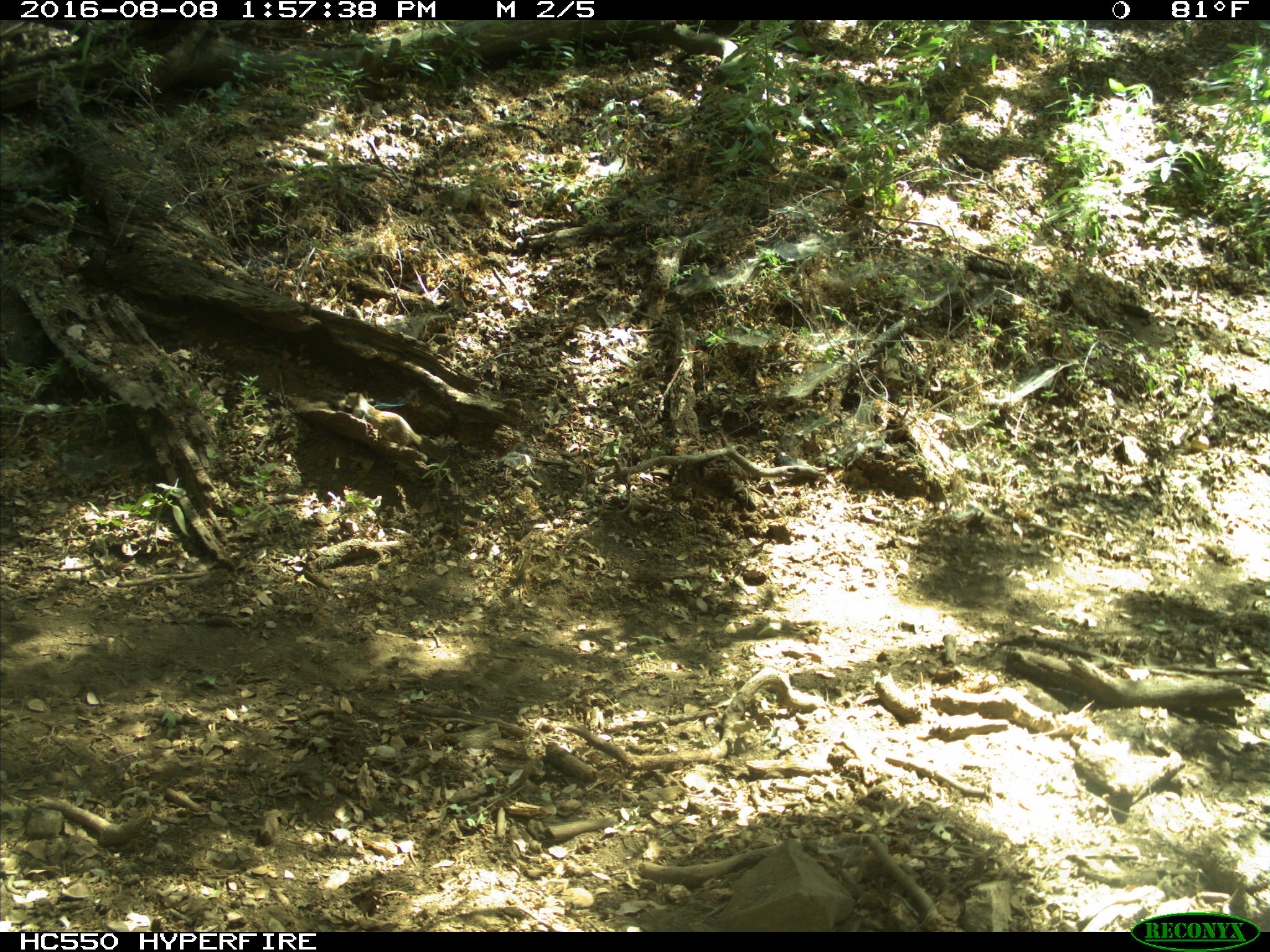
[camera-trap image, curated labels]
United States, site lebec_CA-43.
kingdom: Animalia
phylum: Chordata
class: Mammalia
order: Rodentia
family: Sciuridae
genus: Otospermophilus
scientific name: Otospermophilus beecheyi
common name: california ground squirrel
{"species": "Otospermophilus beecheyi (california ground squirrel)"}